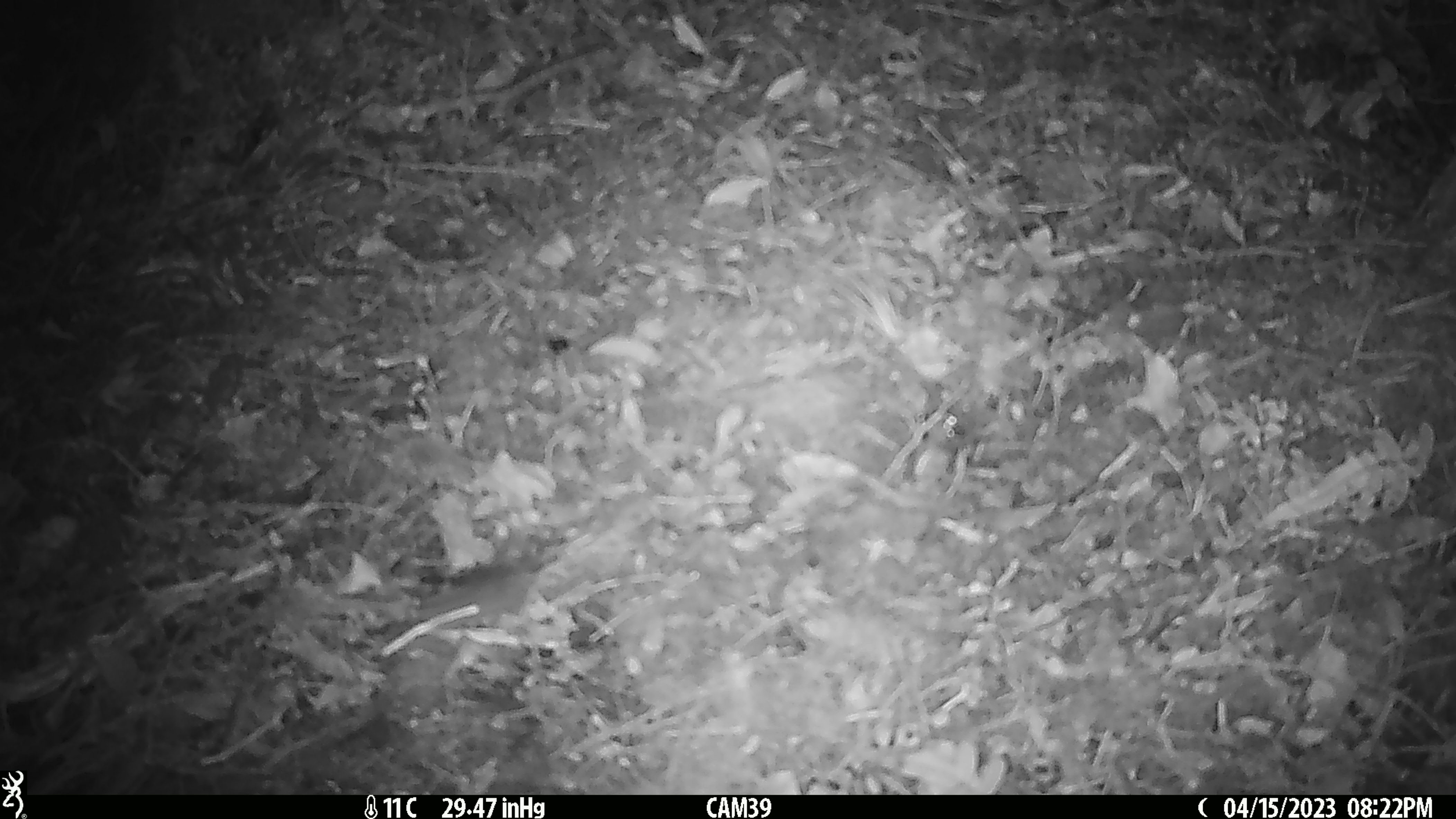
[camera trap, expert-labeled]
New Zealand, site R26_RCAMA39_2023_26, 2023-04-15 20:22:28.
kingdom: Animalia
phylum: Chordata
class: Mammalia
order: Rodentia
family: Muridae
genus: Mus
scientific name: Mus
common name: mouse